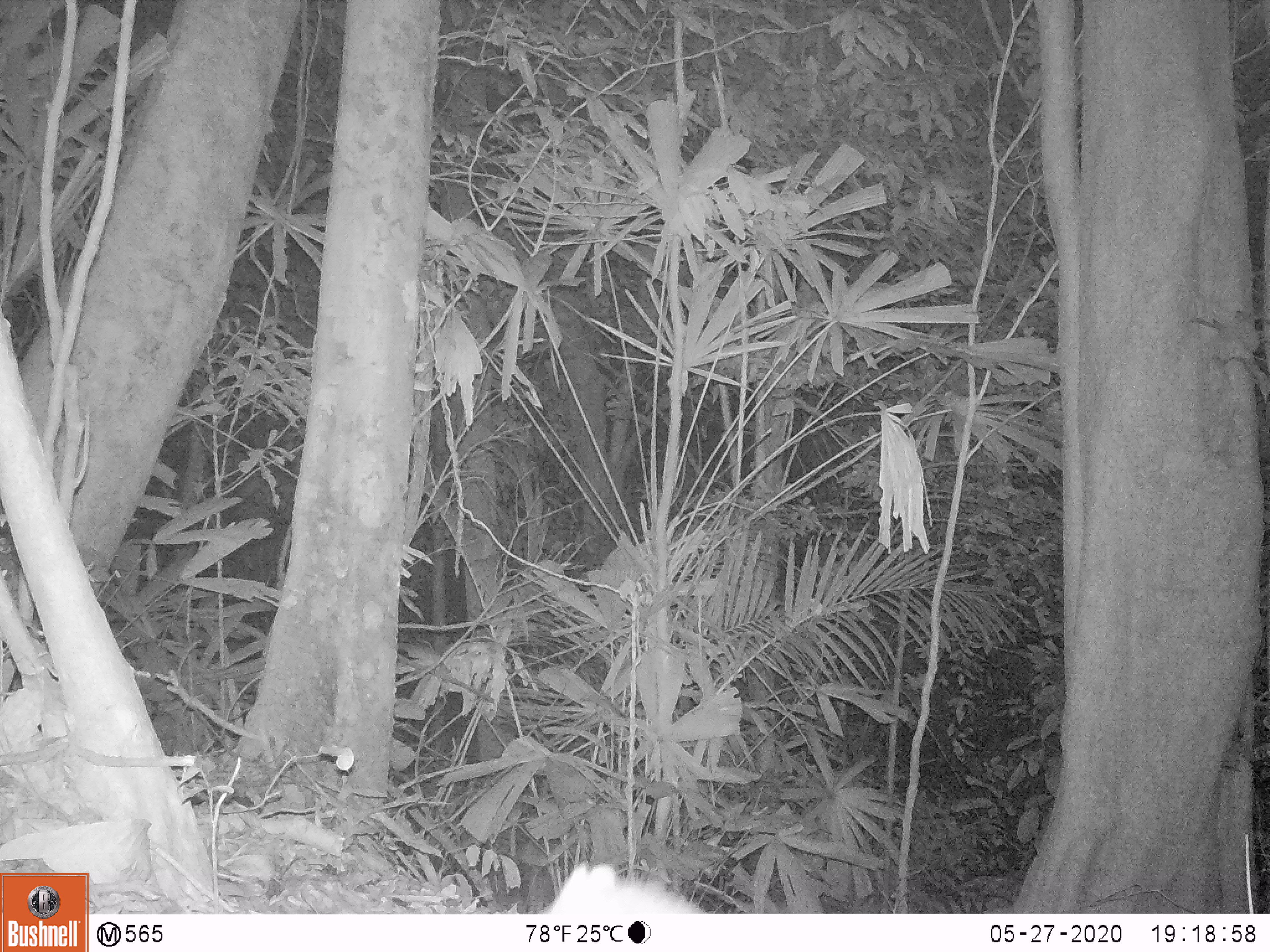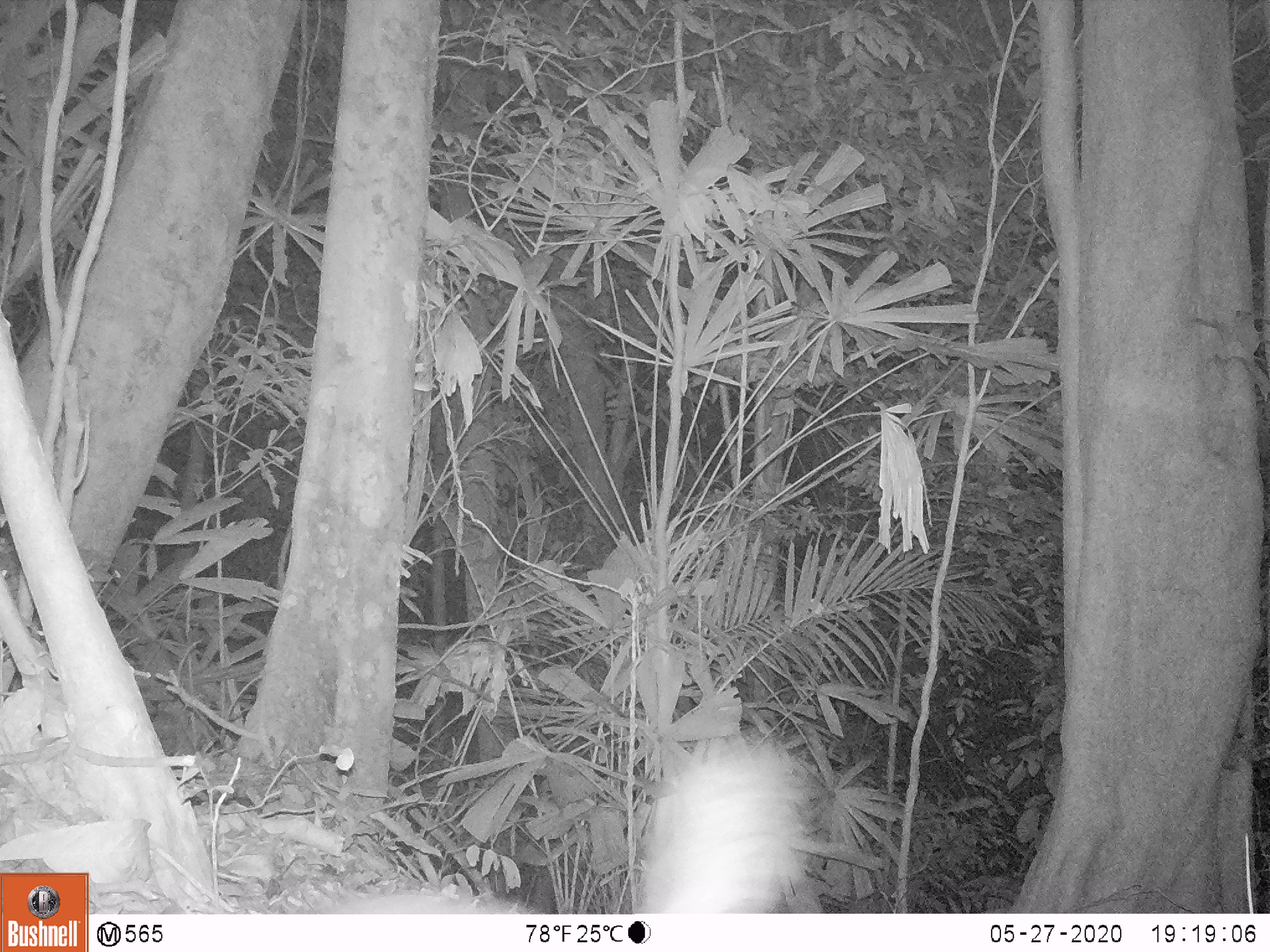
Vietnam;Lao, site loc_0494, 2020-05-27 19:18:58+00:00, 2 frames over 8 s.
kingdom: Animalia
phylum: Chordata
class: Mammalia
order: Carnivora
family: Mustelidae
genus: Melogale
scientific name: Melogale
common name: ferret badger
Ferret badger (Melogale). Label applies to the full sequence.